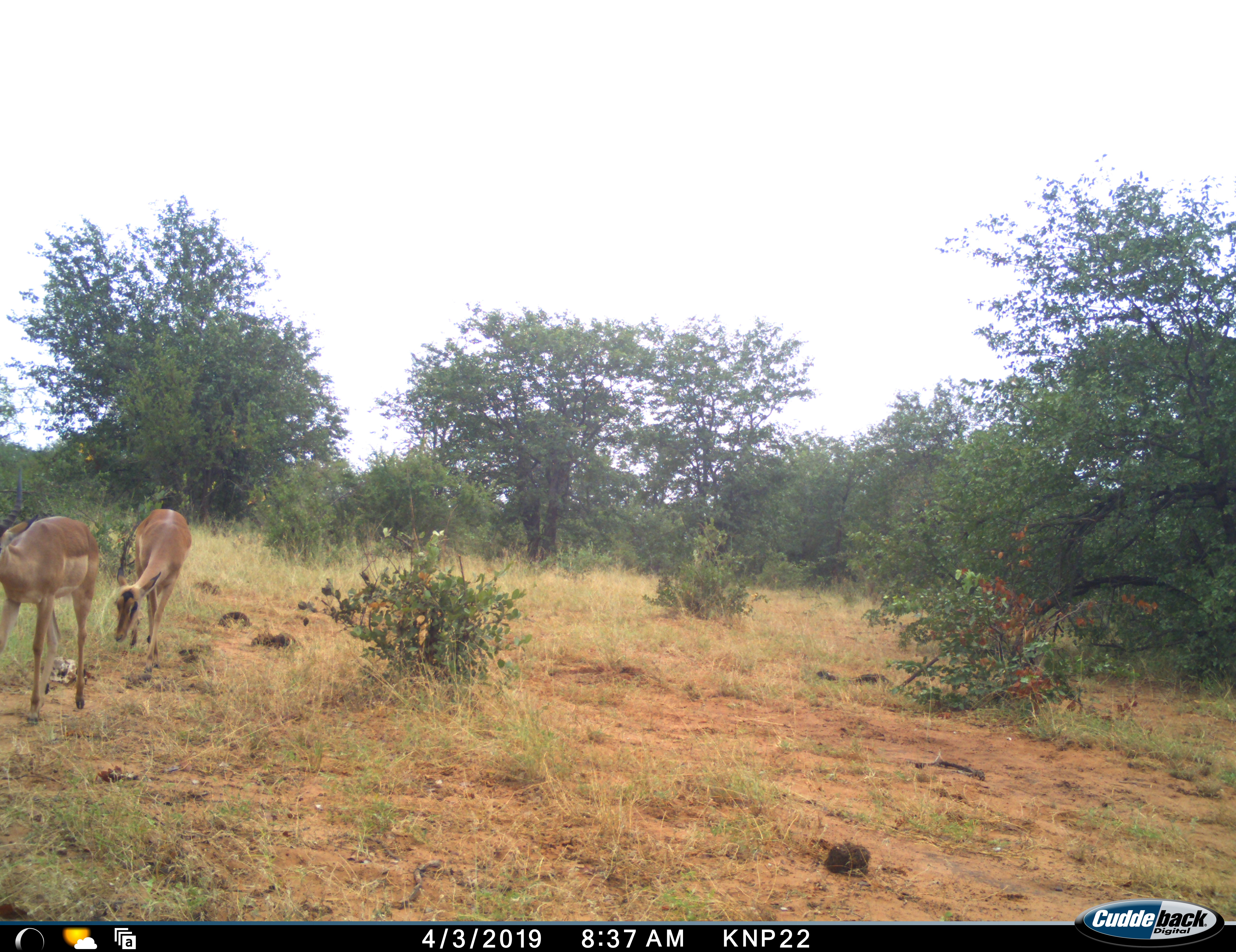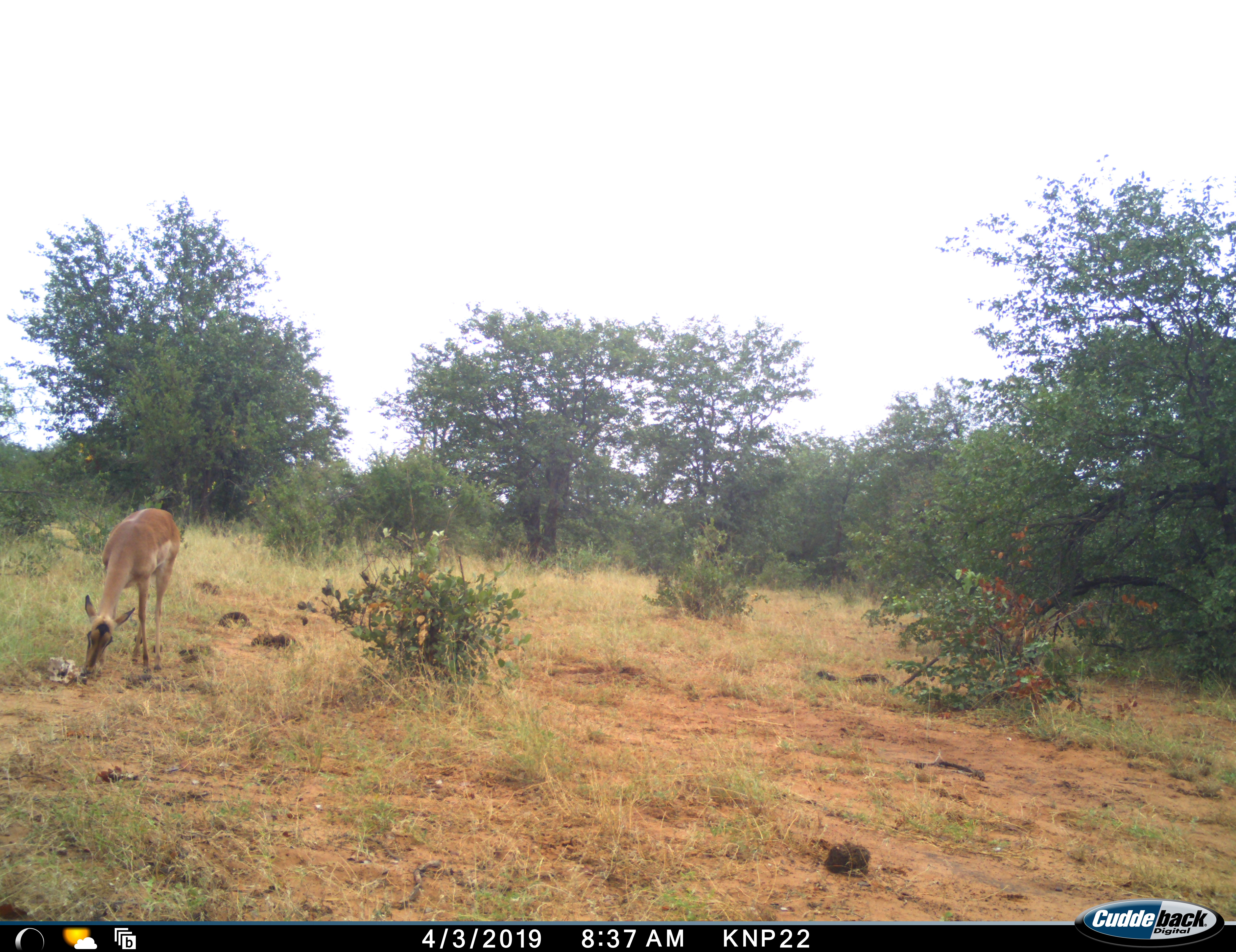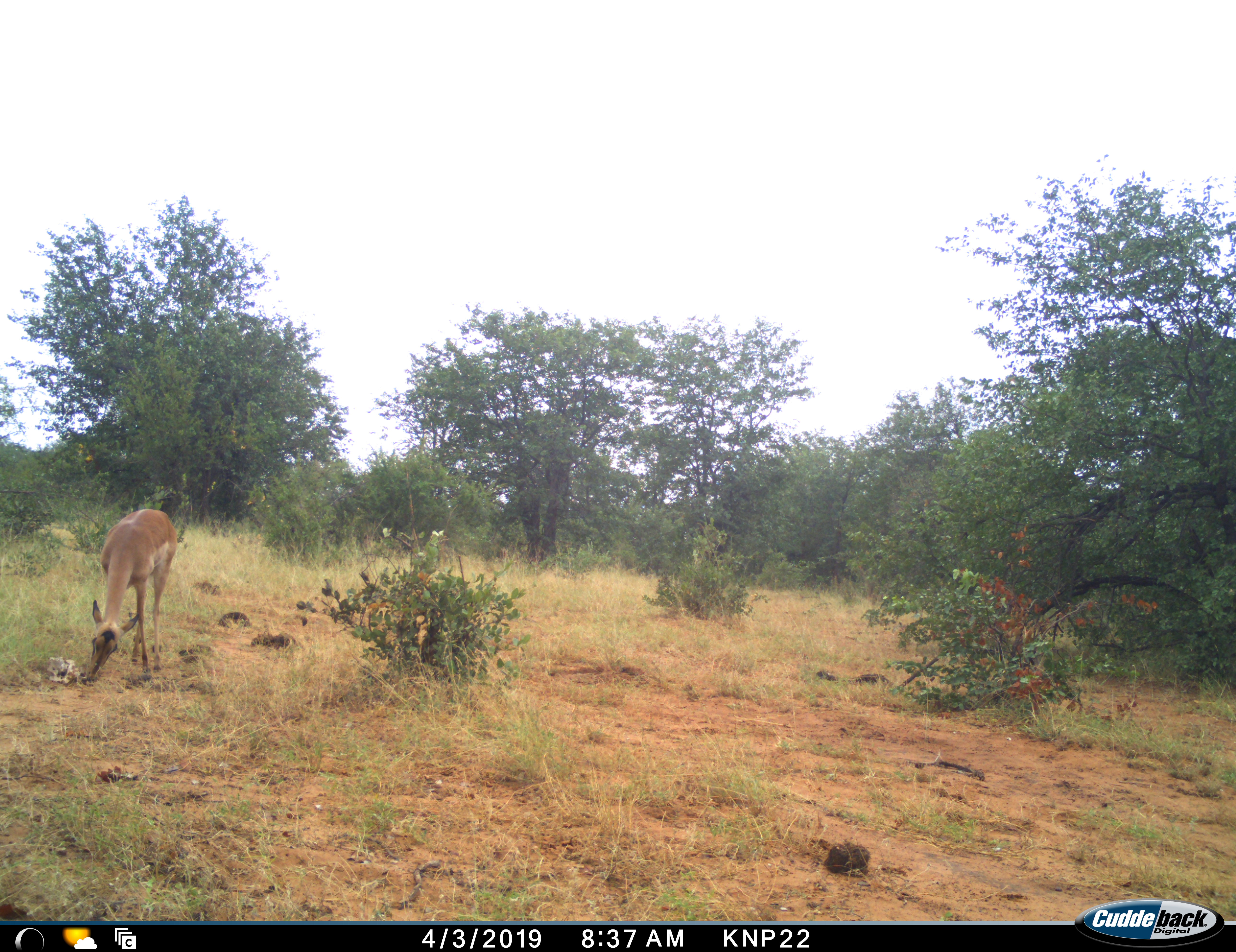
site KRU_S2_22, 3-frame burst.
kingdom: Animalia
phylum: Chordata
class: Mammalia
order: Artiodactyla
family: Bovidae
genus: Aepyceros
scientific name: Aepyceros melampus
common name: impala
Impala (Aepyceros melampus), count 2. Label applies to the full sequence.